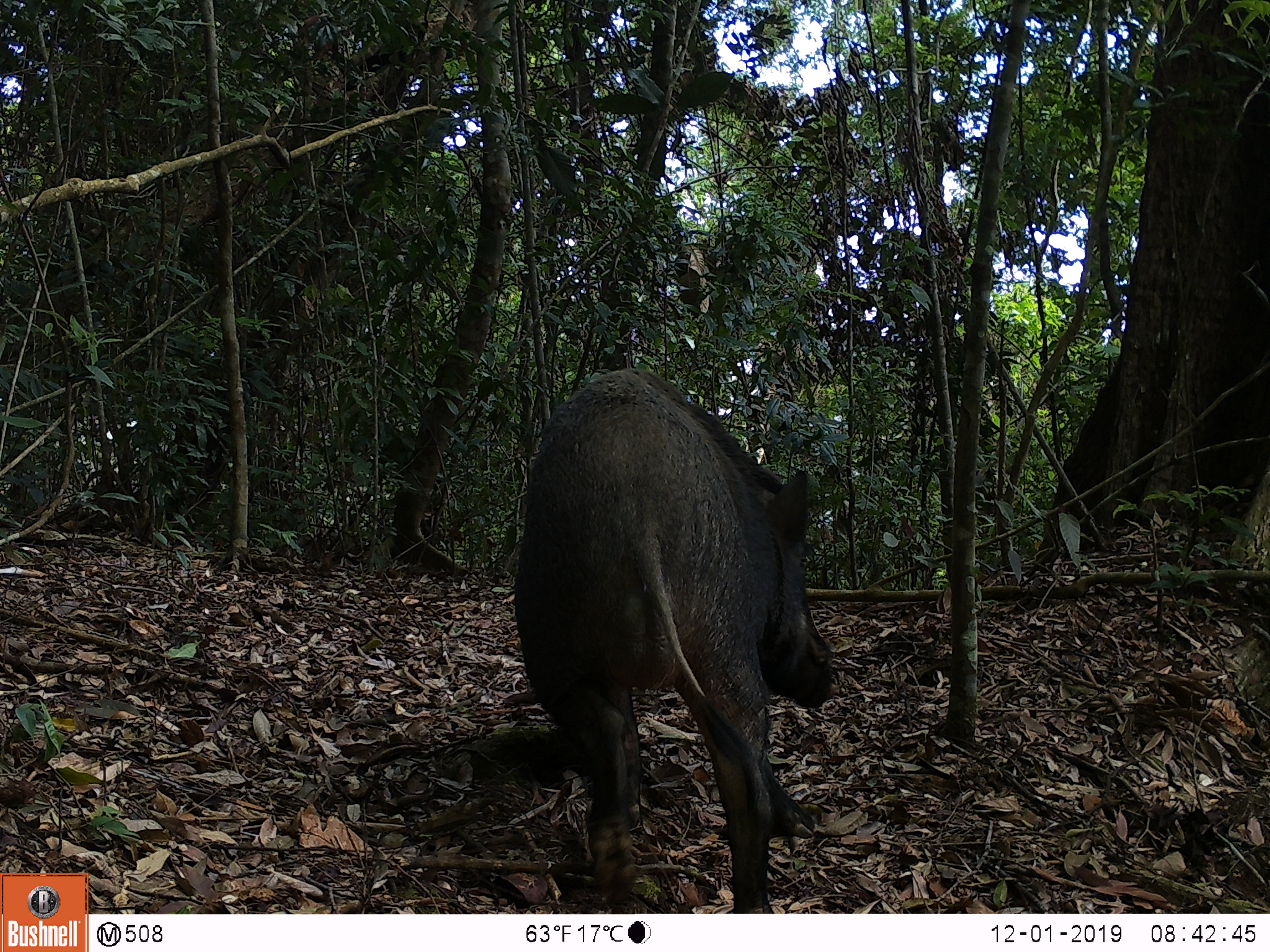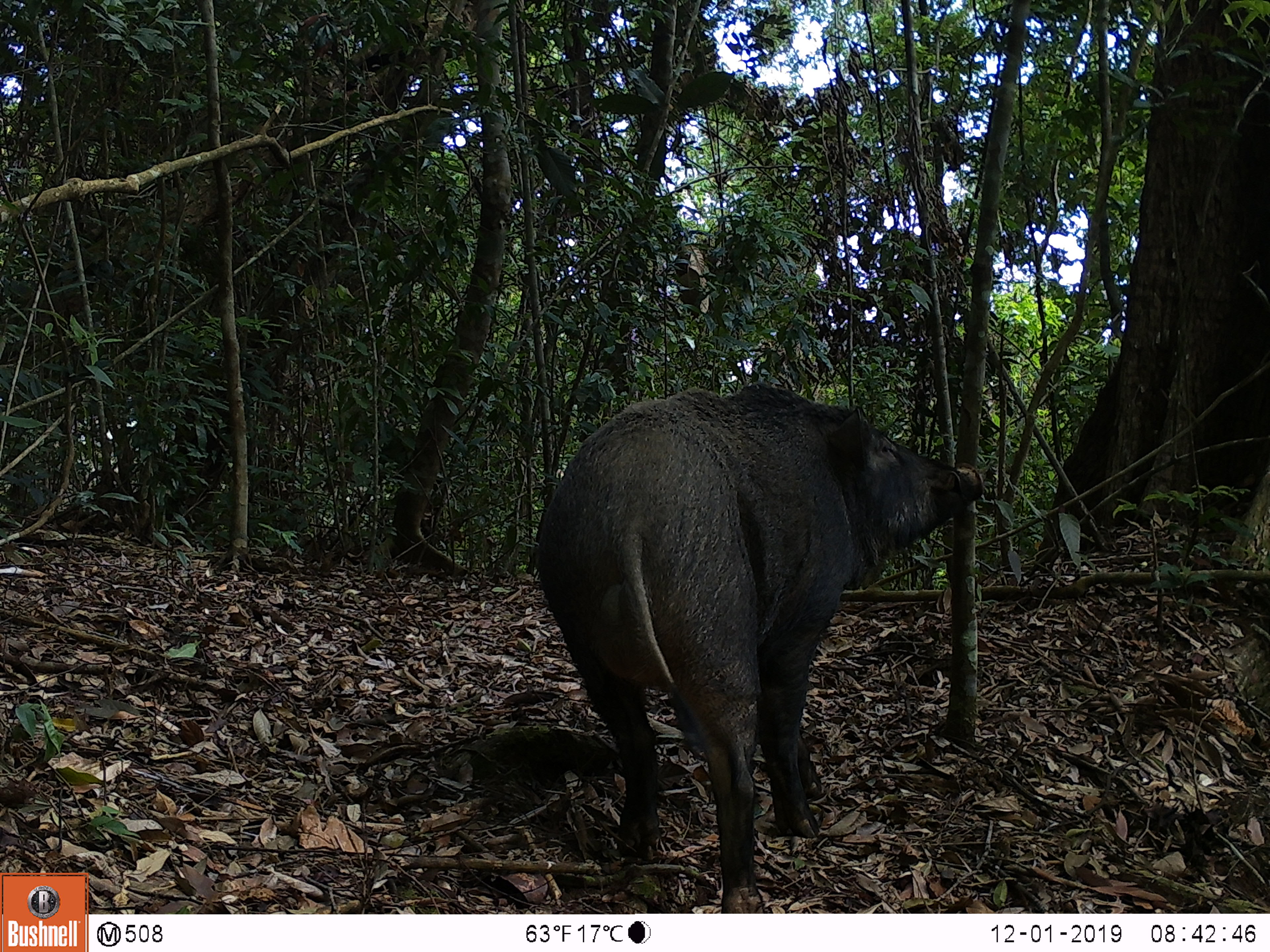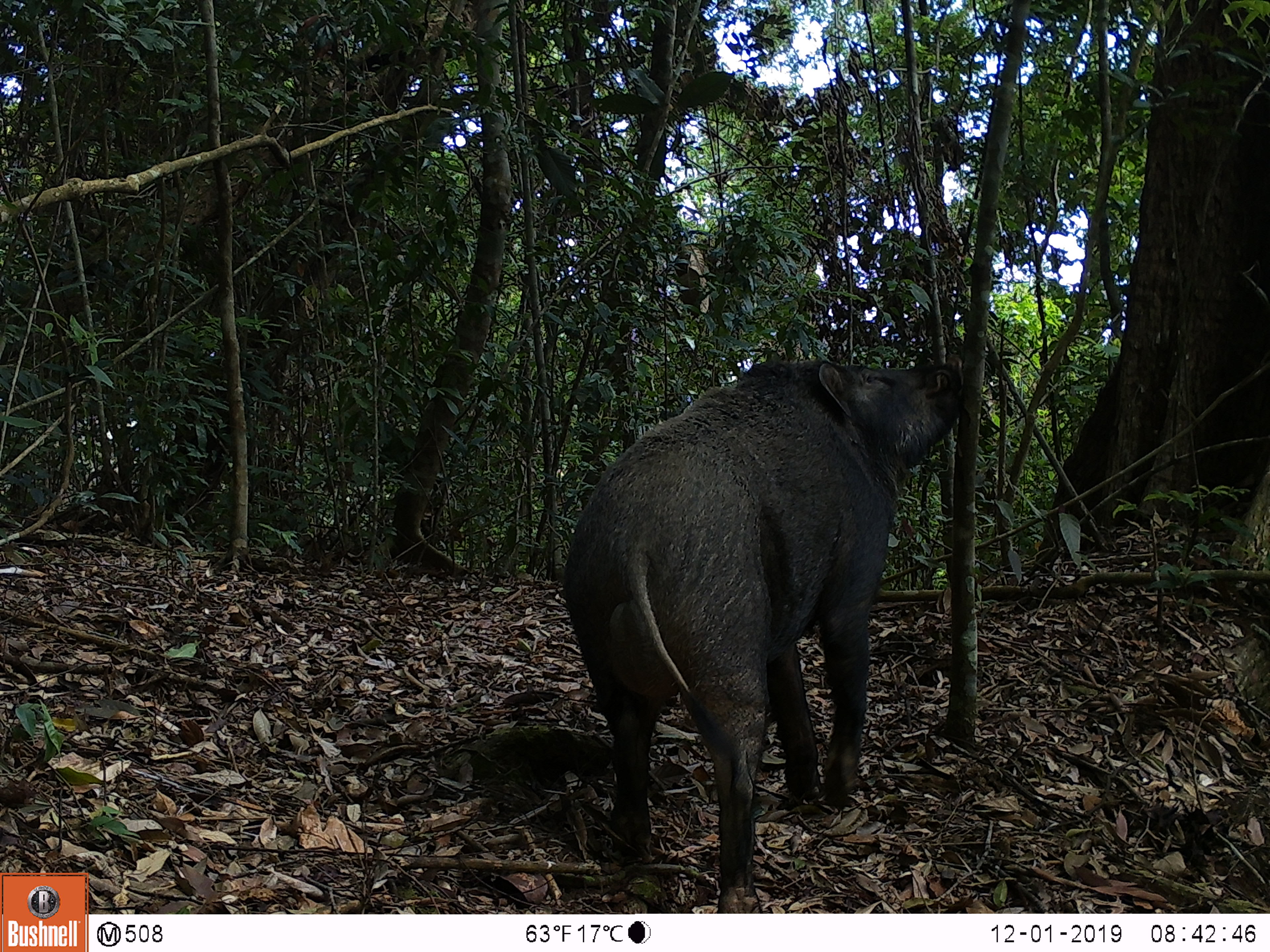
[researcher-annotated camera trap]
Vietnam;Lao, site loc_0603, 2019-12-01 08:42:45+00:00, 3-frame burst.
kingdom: Animalia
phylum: Chordata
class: Mammalia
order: Artiodactyla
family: Suidae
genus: Sus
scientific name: Sus scrofa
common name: eurasian wild pig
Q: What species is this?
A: Eurasian wild pig (Sus scrofa).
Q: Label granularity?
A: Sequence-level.